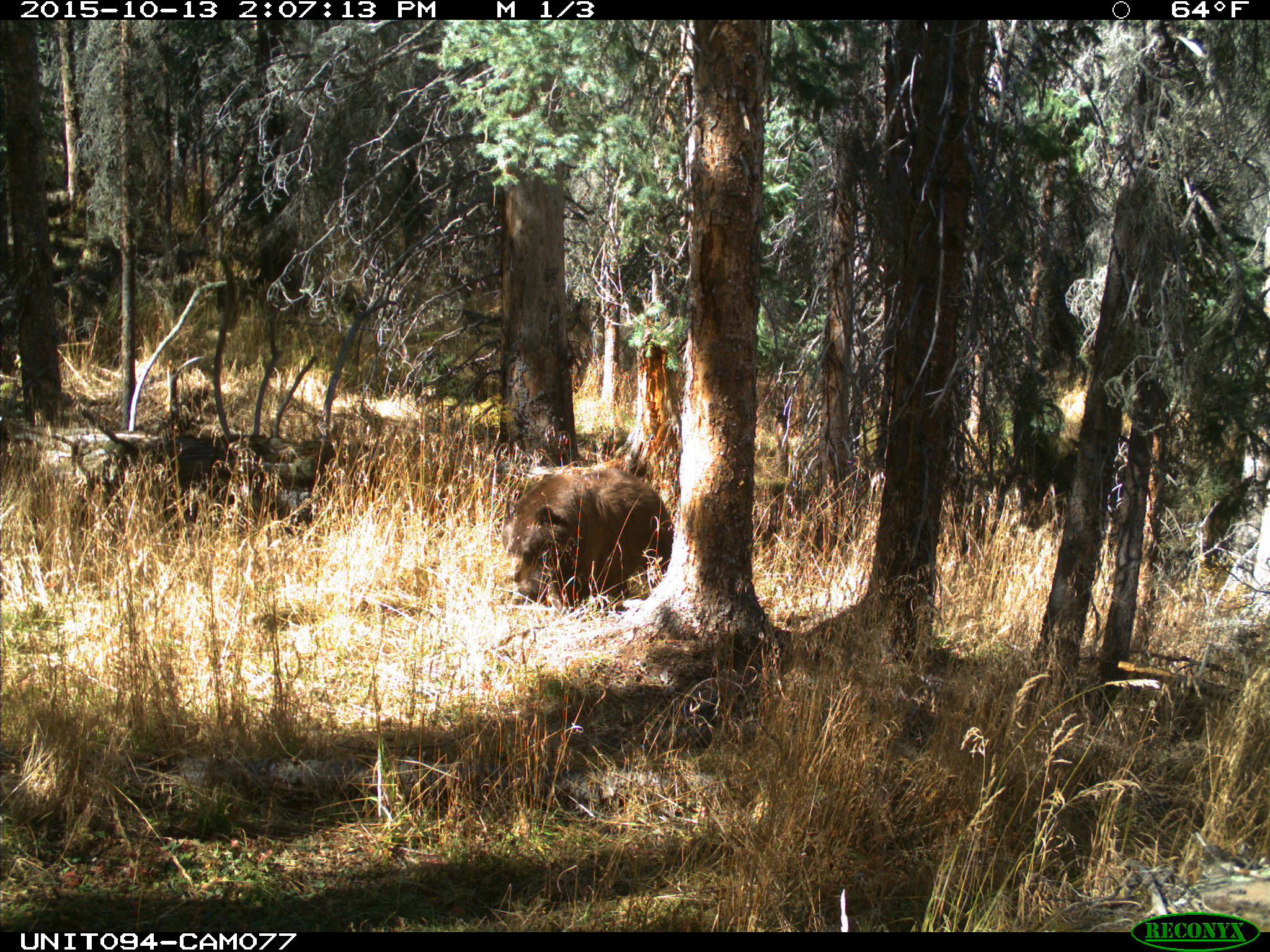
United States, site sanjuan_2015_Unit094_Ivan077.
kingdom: Animalia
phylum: Chordata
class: Mammalia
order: Carnivora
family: Ursidae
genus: Ursus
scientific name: Ursus americanus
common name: american black bear